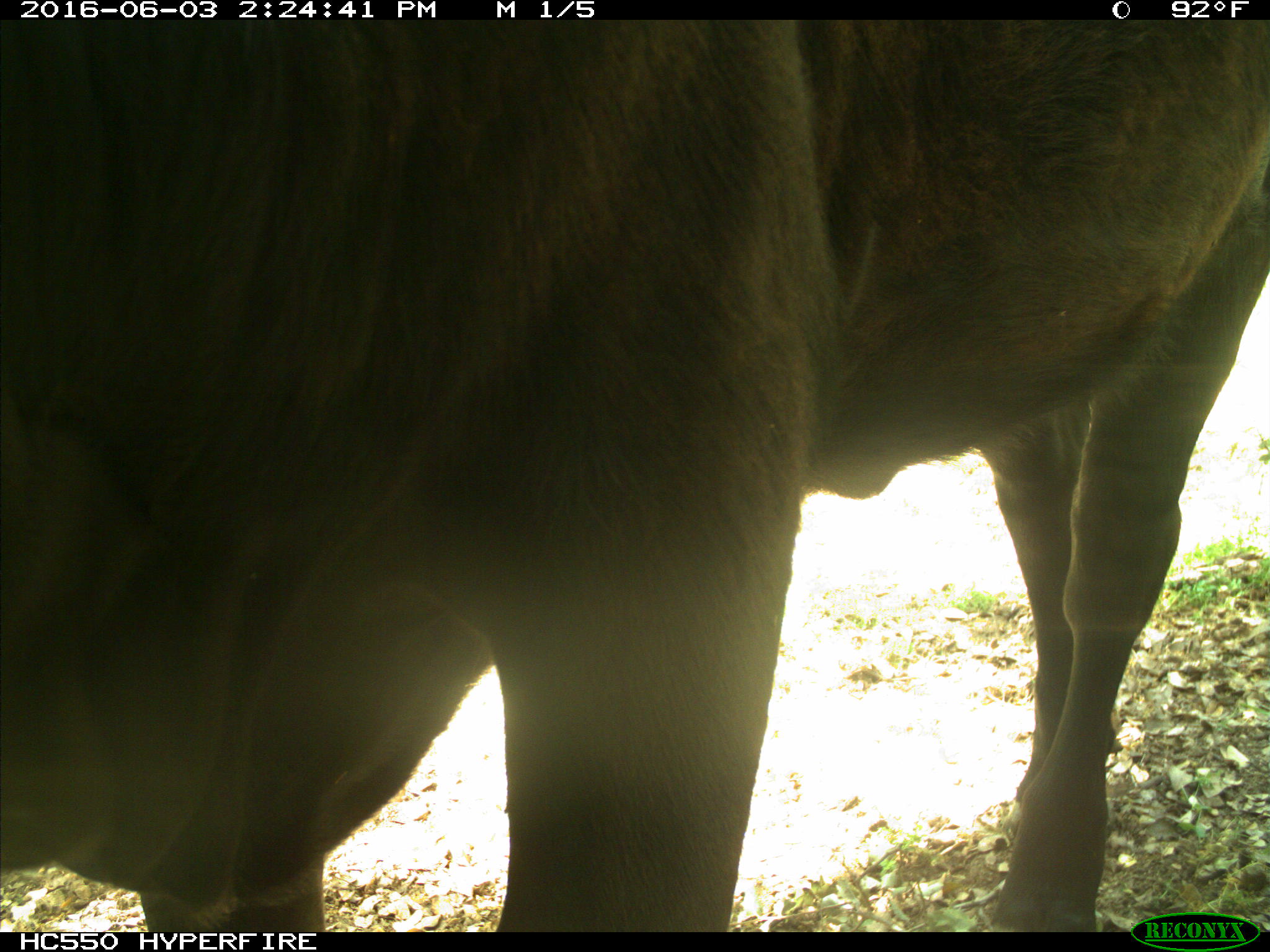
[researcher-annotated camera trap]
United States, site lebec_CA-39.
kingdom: Animalia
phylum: Chordata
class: Mammalia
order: Artiodactyla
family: Bovidae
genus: Bos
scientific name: Bos taurus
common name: domestic cow